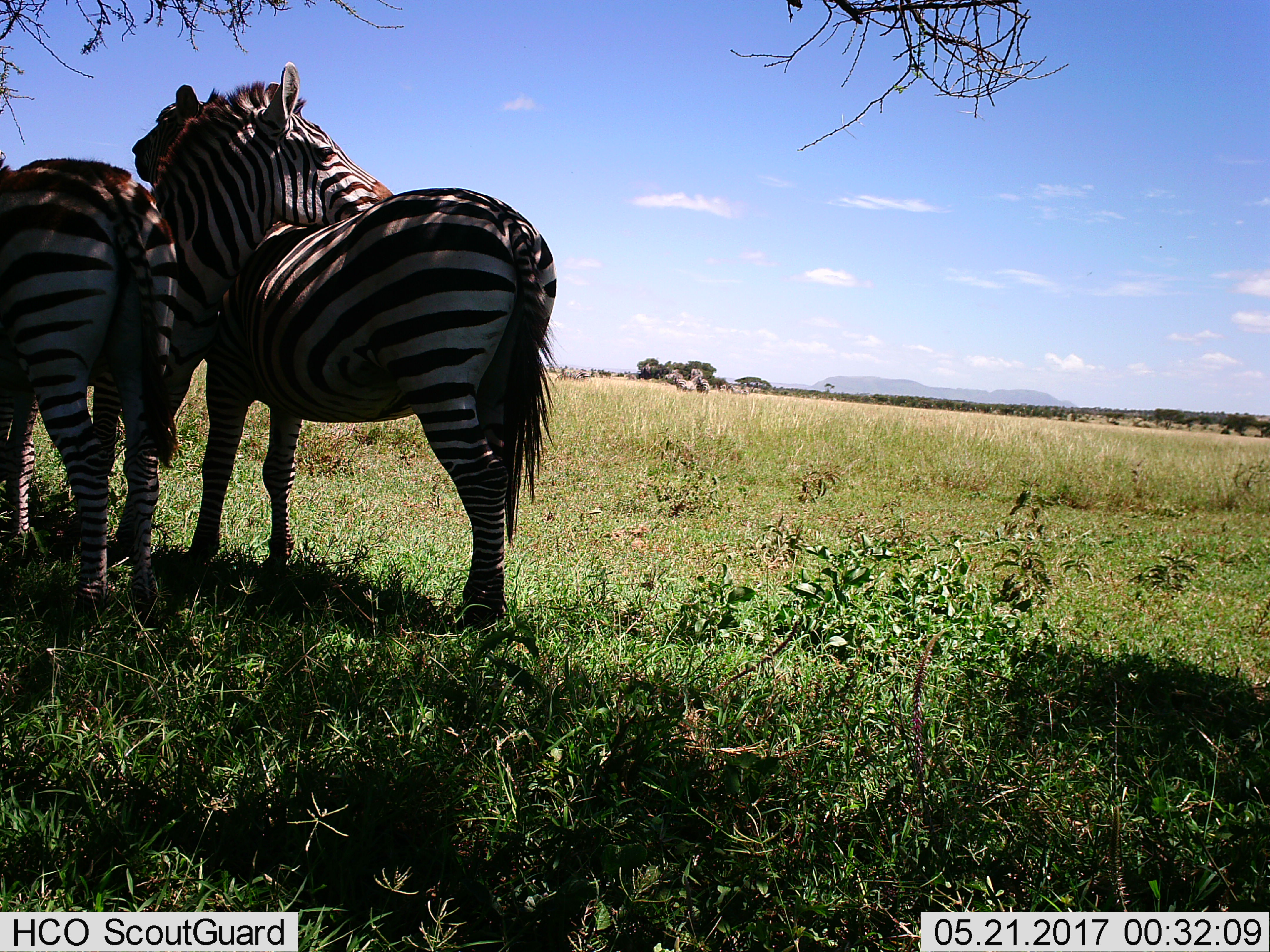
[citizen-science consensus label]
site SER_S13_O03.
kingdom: Animalia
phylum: Chordata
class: Mammalia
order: Perissodactyla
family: Equidae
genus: Equus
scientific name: Equus quagga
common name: plains zebra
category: zebraplains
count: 3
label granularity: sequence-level